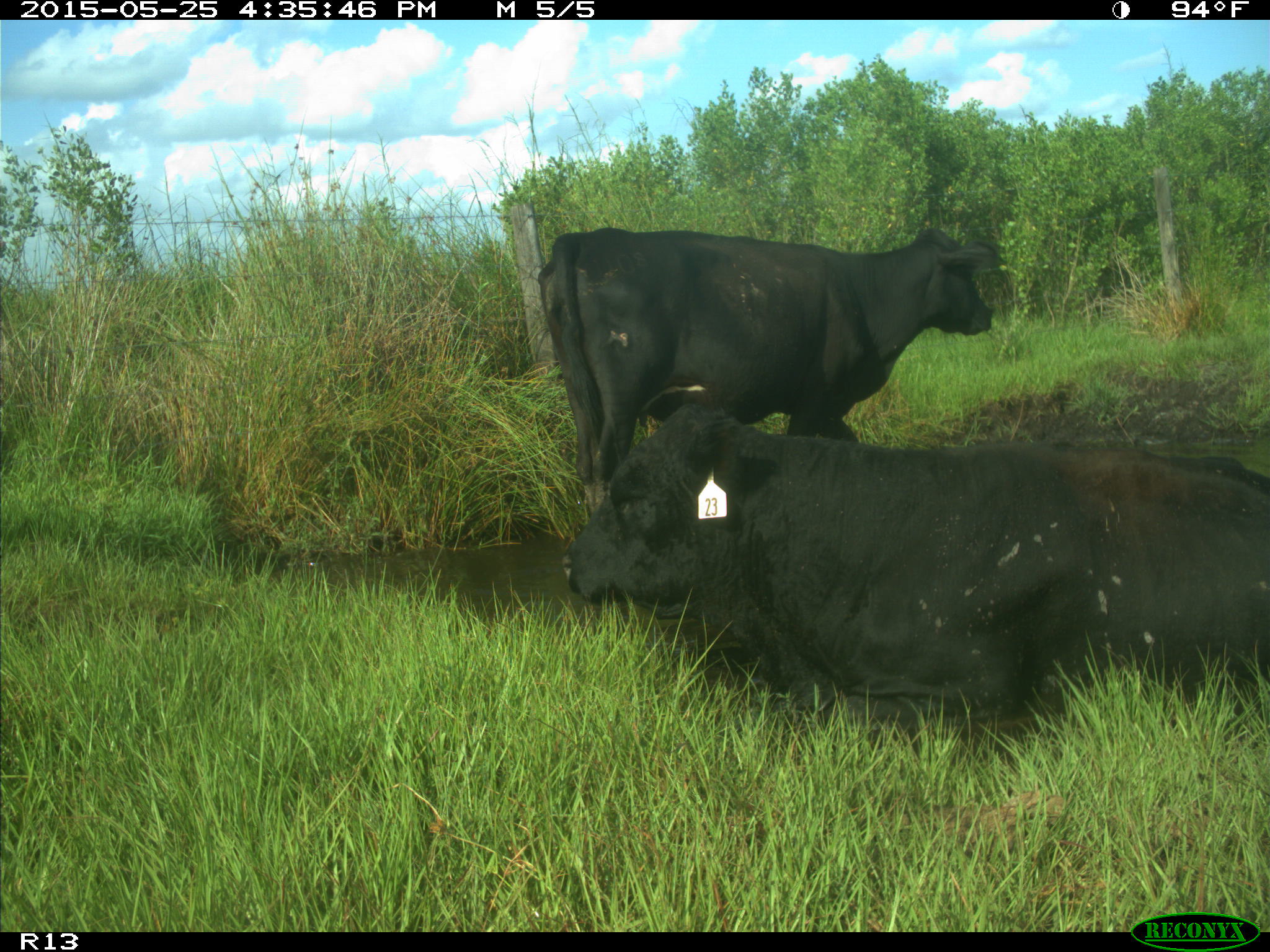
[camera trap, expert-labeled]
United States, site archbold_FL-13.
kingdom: Animalia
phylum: Chordata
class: Mammalia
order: Artiodactyla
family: Bovidae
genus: Bos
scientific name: Bos taurus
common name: domestic cow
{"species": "Bos taurus (domestic cow)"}